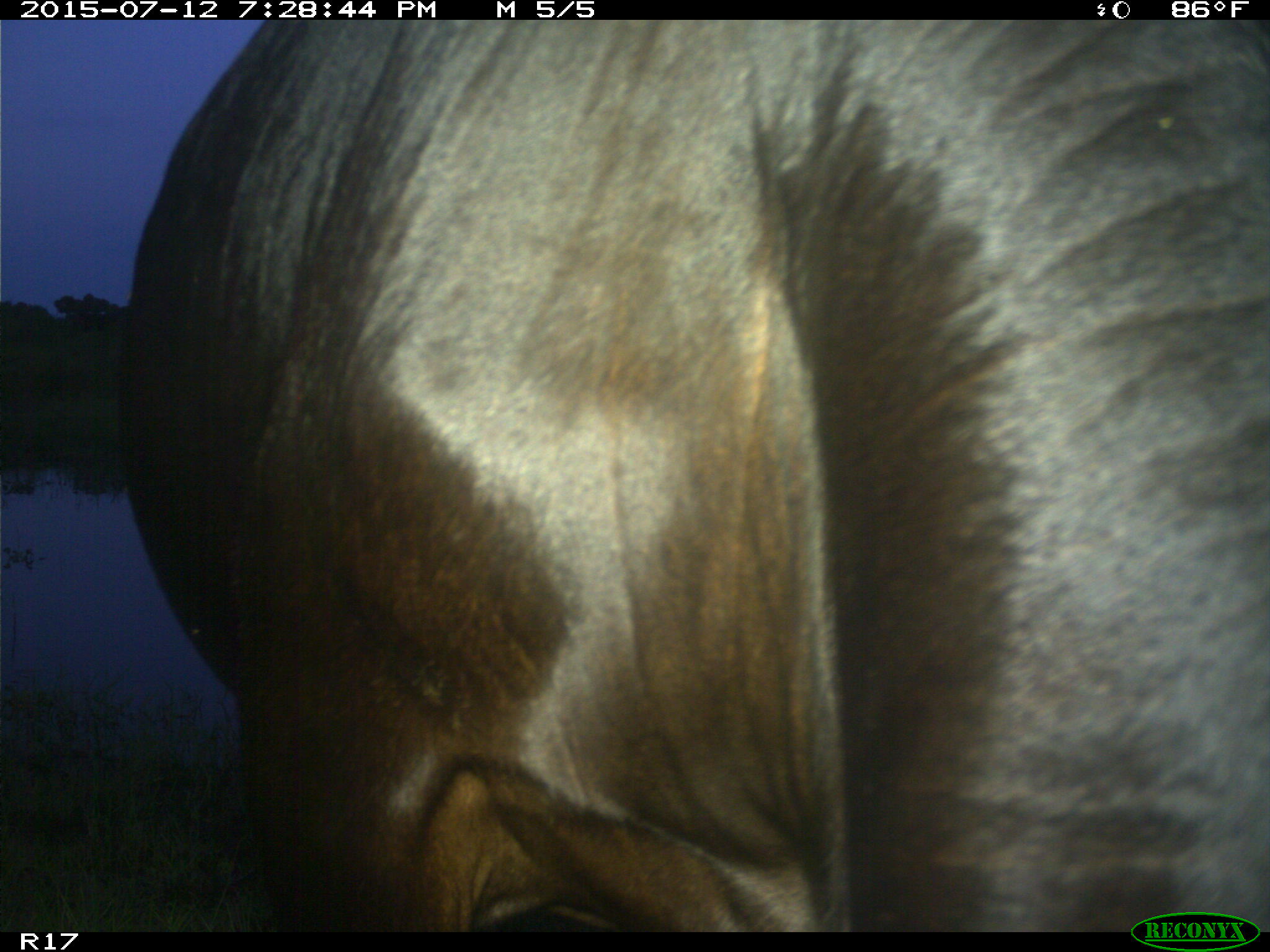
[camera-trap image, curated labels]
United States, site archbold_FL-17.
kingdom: Animalia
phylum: Chordata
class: Mammalia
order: Artiodactyla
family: Bovidae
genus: Bos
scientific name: Bos taurus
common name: domestic cow